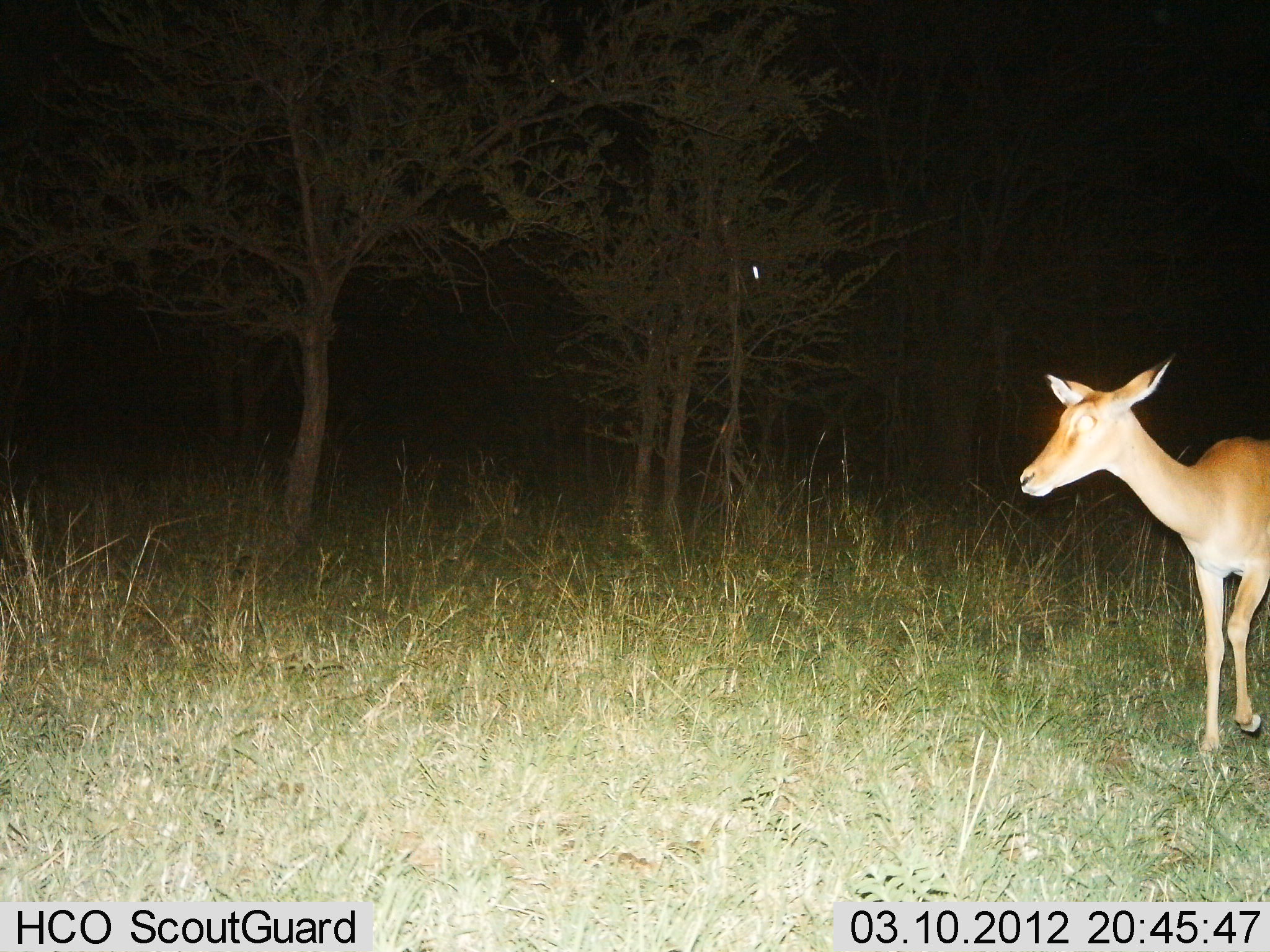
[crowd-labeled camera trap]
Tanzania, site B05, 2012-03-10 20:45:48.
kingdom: Animalia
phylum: Chordata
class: Mammalia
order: Artiodactyla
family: Bovidae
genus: Aepyceros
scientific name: Aepyceros melampus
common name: impala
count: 1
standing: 0%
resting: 0%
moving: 100%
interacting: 0%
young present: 0%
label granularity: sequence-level